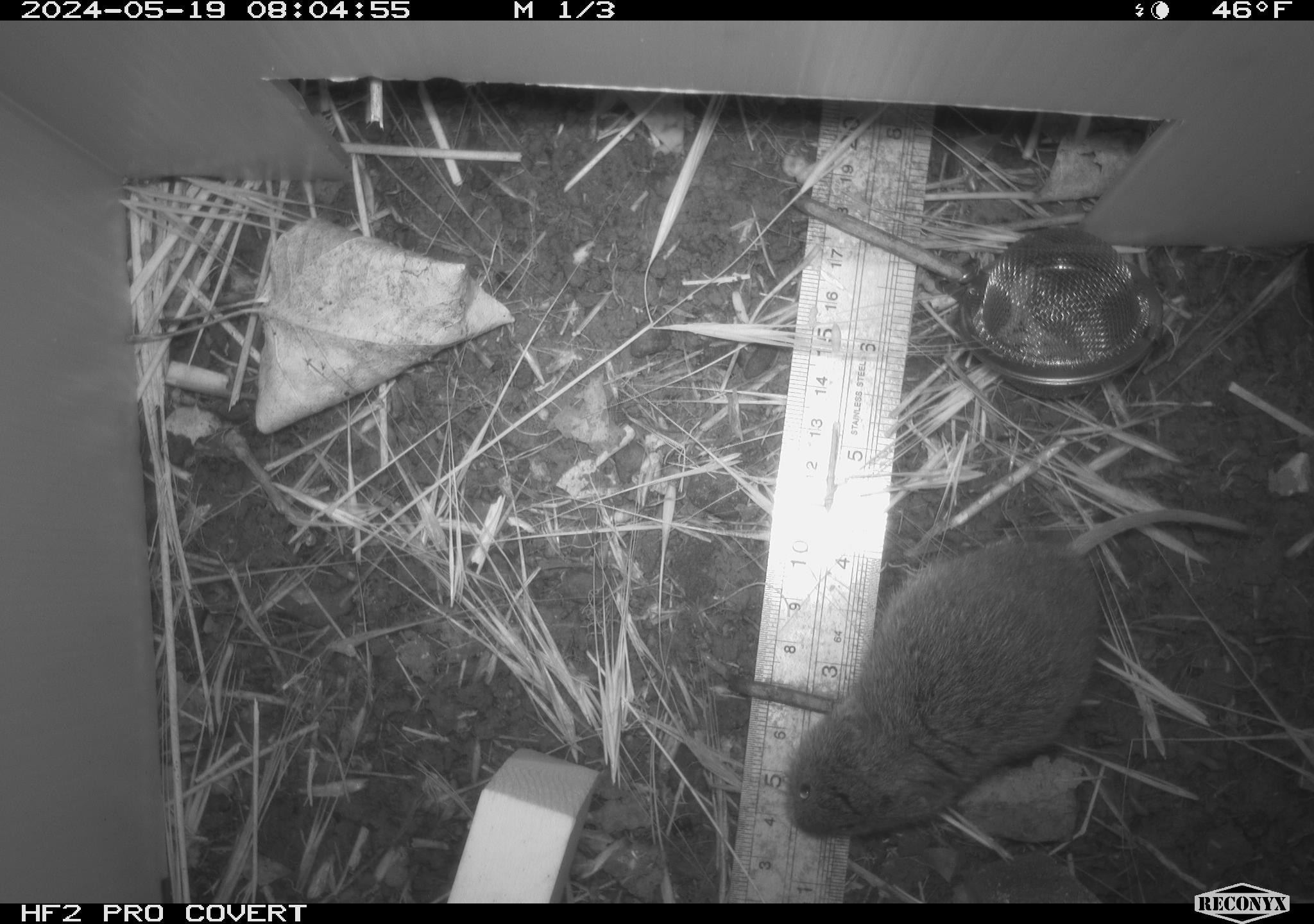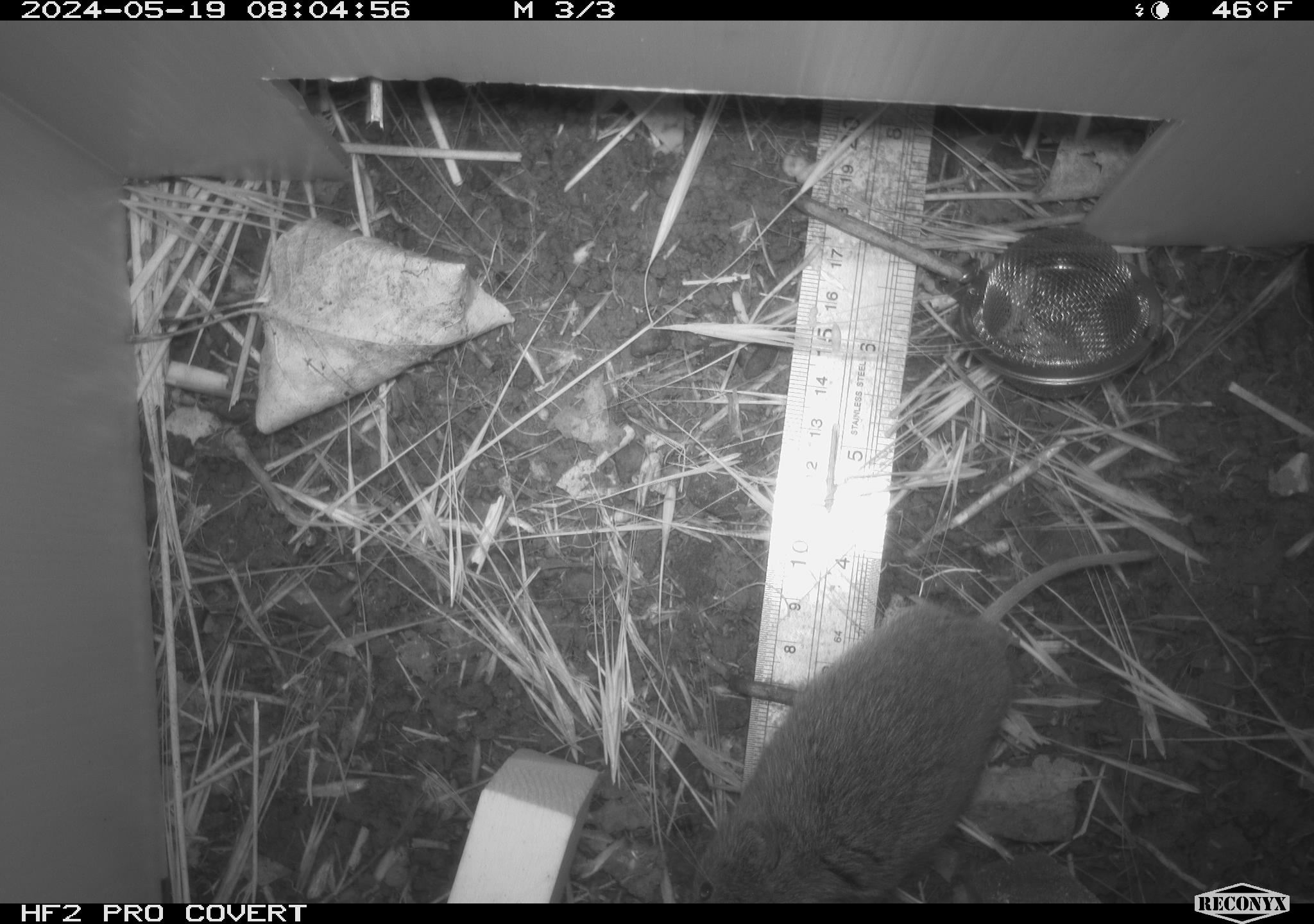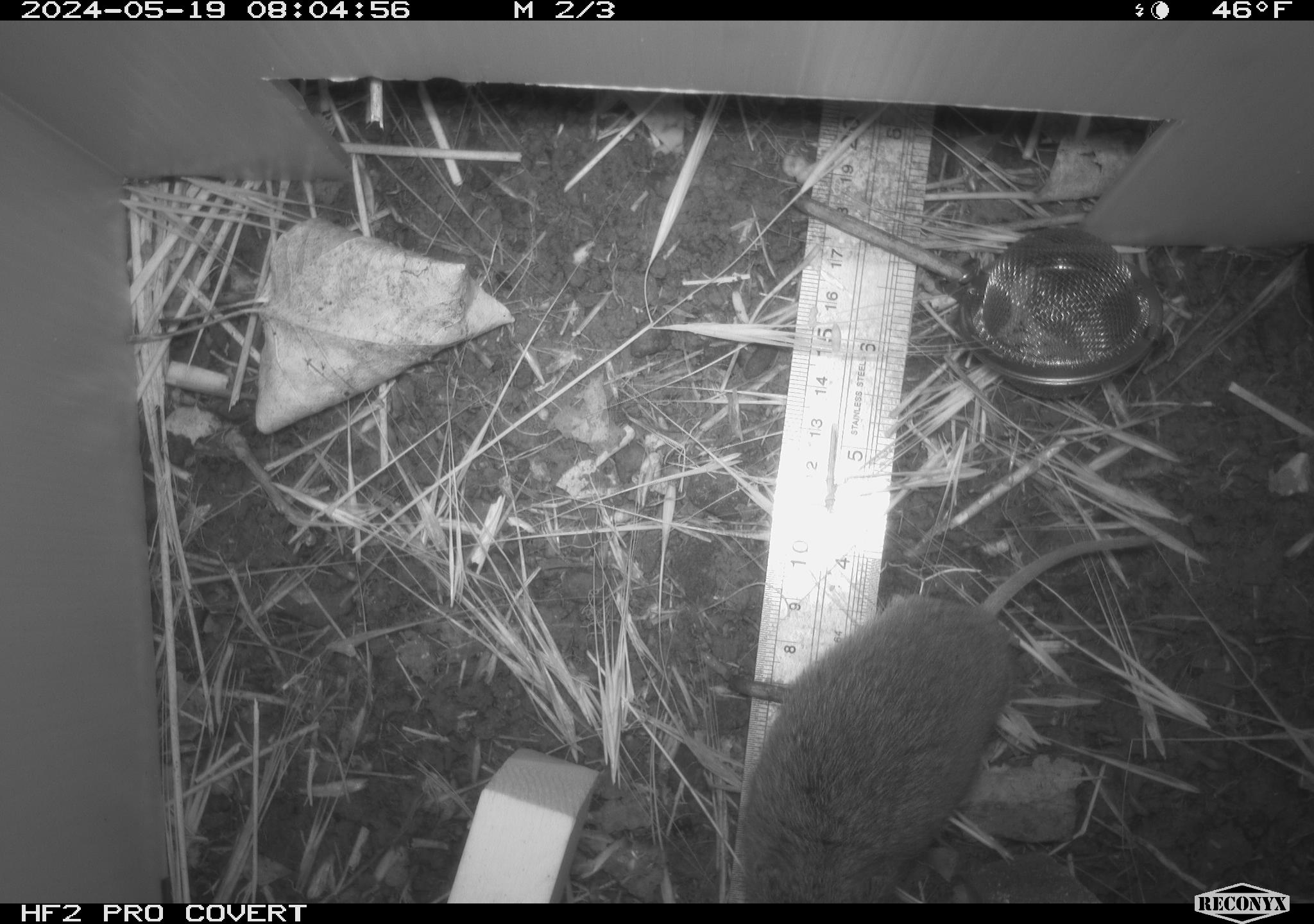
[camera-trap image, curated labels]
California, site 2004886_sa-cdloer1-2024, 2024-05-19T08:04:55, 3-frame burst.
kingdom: Animalia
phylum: Chordata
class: Mammalia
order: Rodentia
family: Cricetidae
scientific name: Arvicolinae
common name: voles, lemmings, and muskrats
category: arvicolinae subfamily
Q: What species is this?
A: Arvicolinae subfamily (voles, lemmings, and muskrats) (Arvicolinae).